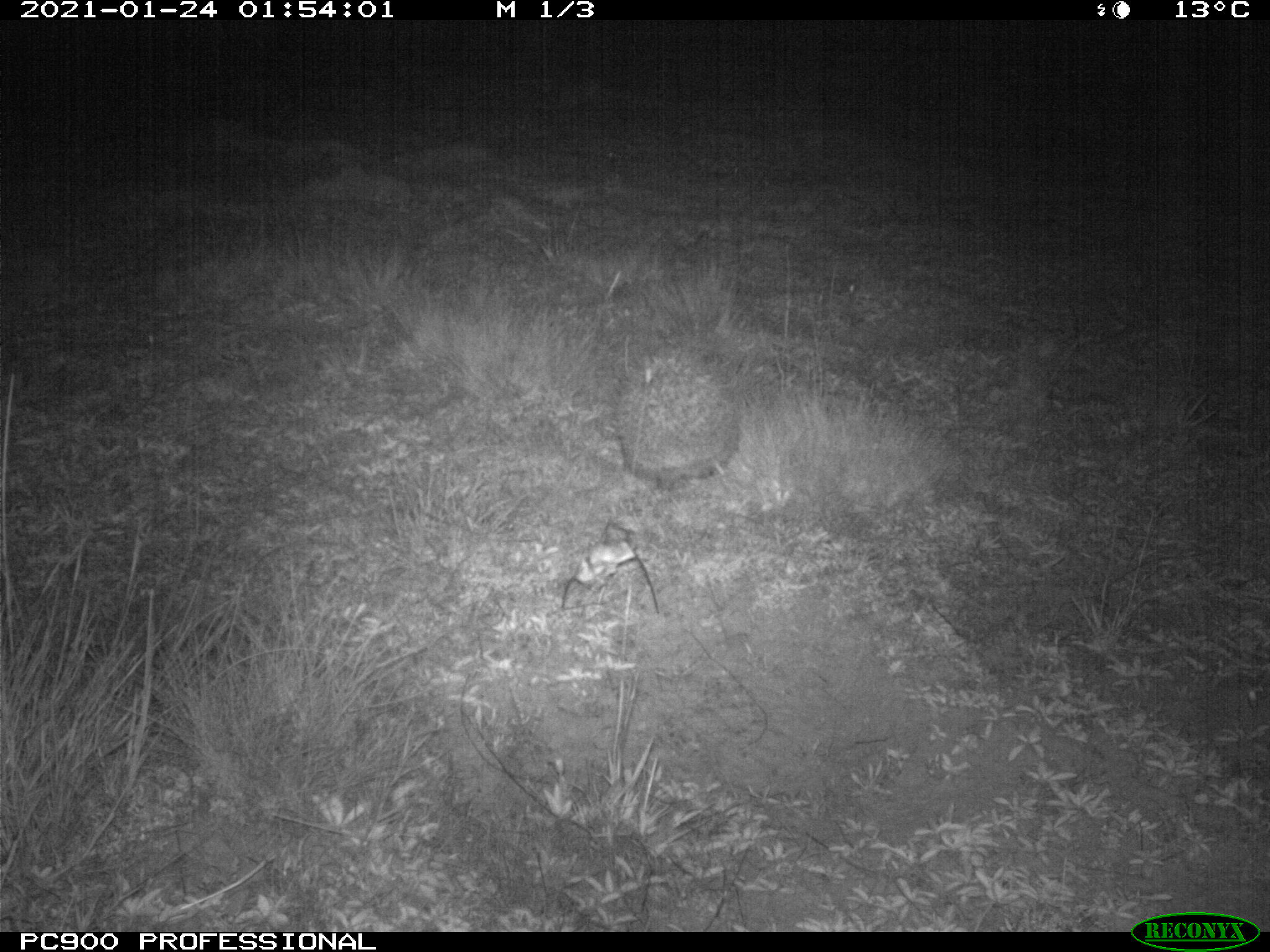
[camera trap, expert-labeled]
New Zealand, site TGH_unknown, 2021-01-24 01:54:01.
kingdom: Animalia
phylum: Chordata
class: Mammalia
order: Eulipotyphla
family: Erinaceidae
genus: Erinaceus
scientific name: Erinaceus europaeus europaeus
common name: european hedgehog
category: hedgehog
Hedgehog (european hedgehog) (Erinaceus europaeus europaeus).